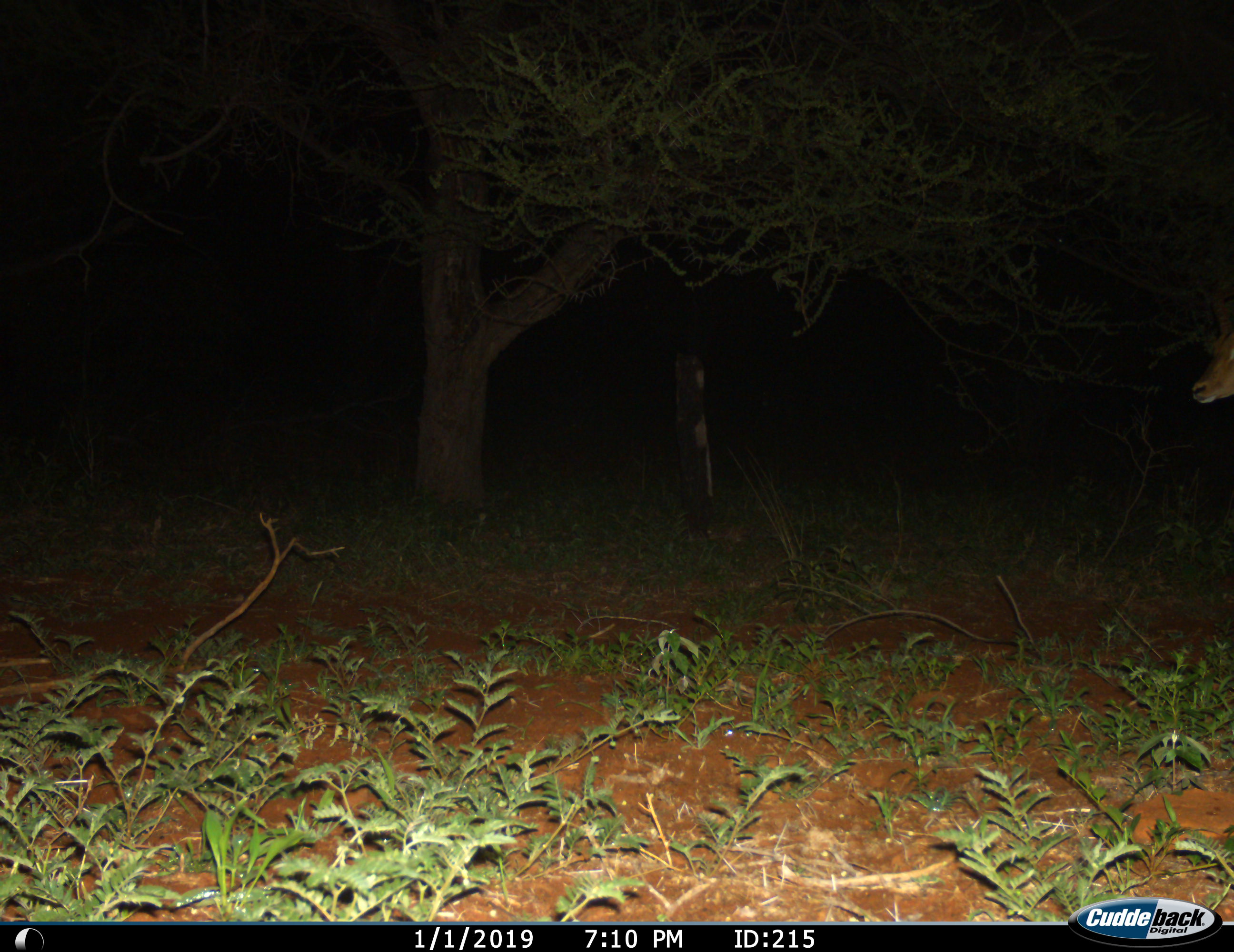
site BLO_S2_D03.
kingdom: Animalia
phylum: Chordata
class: Mammalia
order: Artiodactyla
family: Bovidae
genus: Aepyceros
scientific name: Aepyceros melampus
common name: impala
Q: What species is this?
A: Impala (Aepyceros melampus).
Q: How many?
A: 1.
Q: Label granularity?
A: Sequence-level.